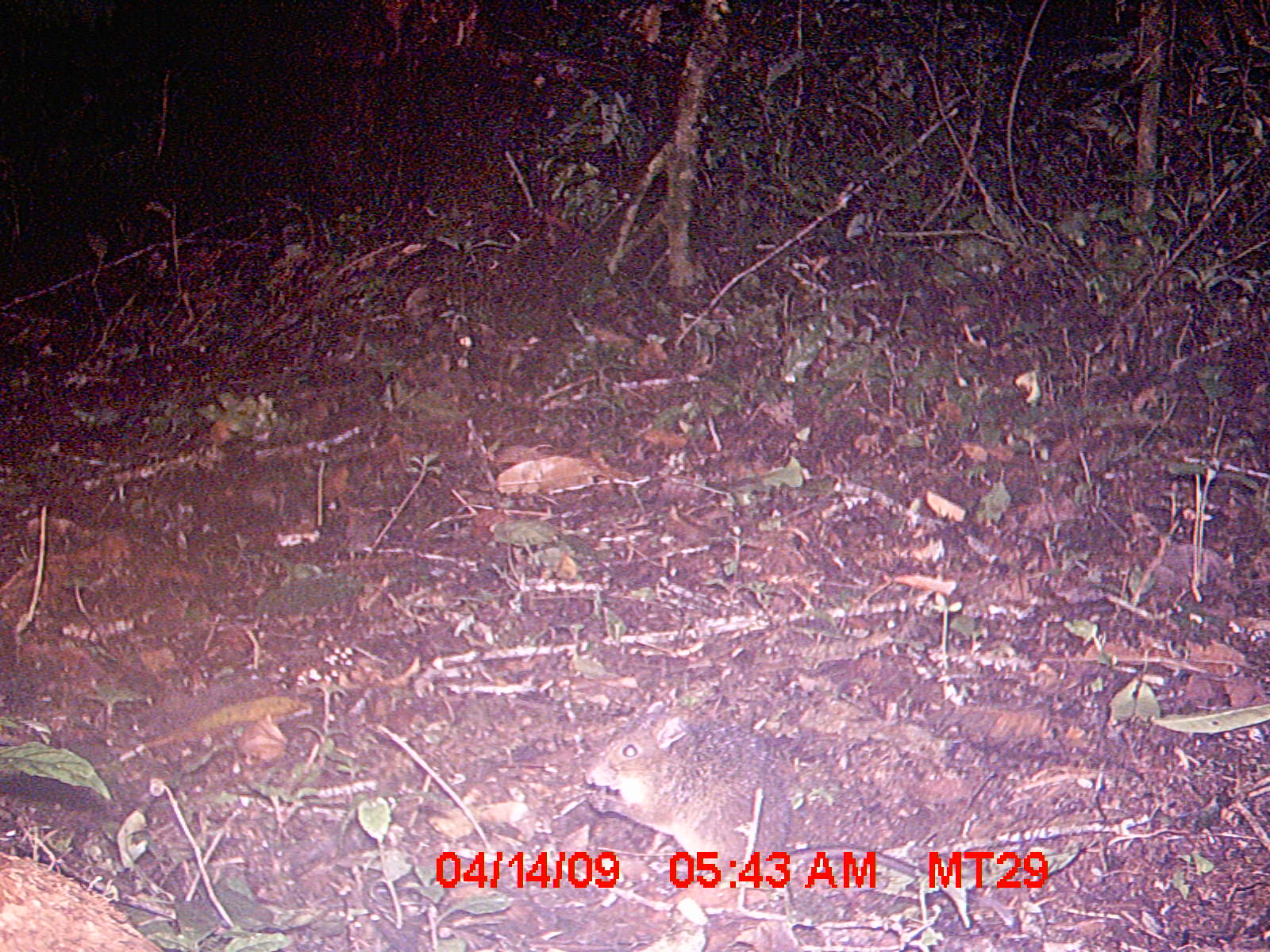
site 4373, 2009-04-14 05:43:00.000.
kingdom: Animalia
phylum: Chordata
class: Mammalia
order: Rodentia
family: Nesomyidae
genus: Nesomys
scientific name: Nesomys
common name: nesomys rodents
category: nesomys sp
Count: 1.